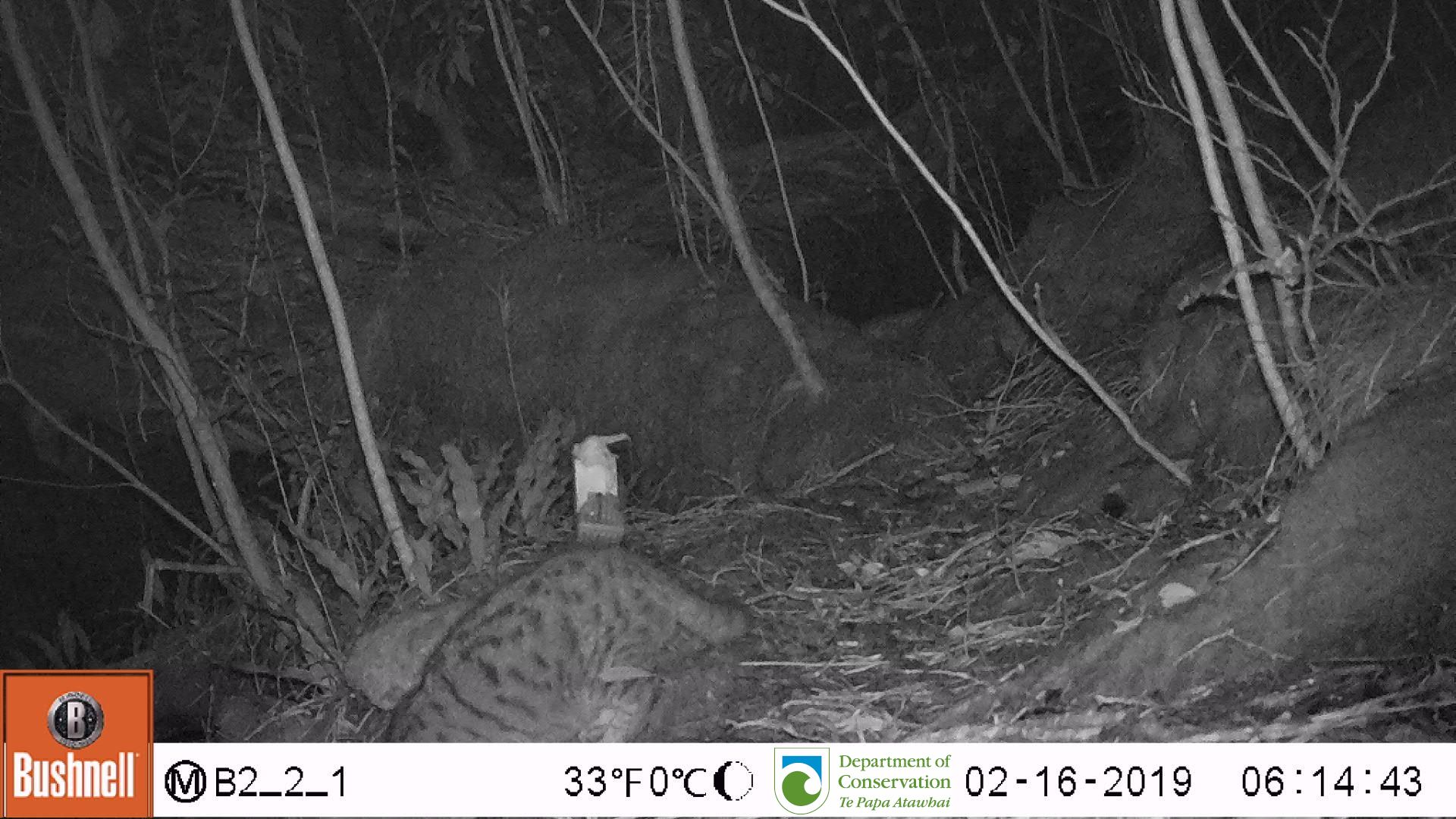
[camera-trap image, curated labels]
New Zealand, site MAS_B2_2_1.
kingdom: Animalia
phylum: Chordata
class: Mammalia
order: Carnivora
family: Felidae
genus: Felis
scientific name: Felis catus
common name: domestic cat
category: cat